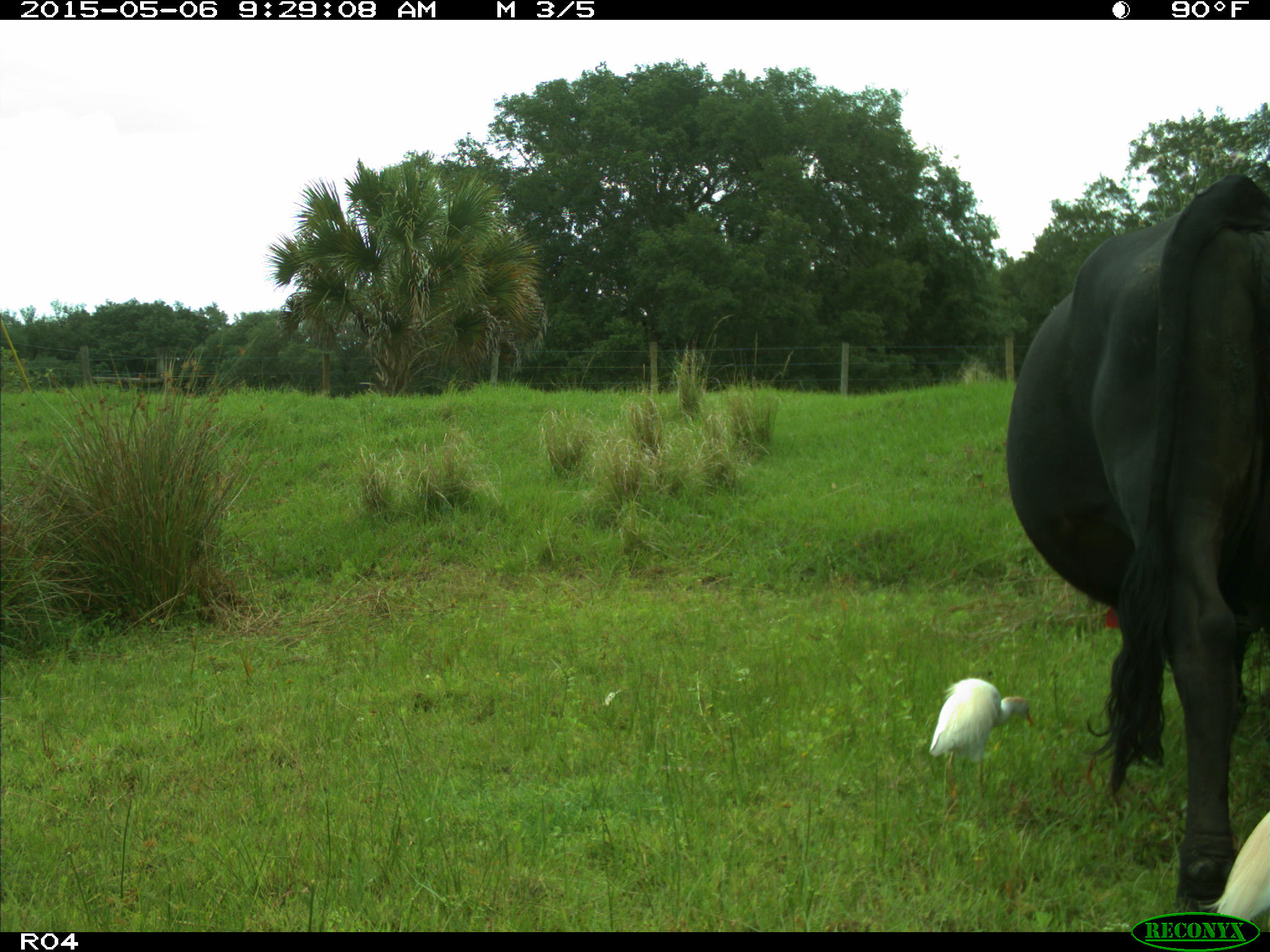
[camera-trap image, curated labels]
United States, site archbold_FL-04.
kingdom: Animalia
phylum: Chordata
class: Mammalia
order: Artiodactyla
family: Bovidae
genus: Bos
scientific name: Bos taurus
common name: domestic cow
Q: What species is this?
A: Bos taurus (domestic cow).